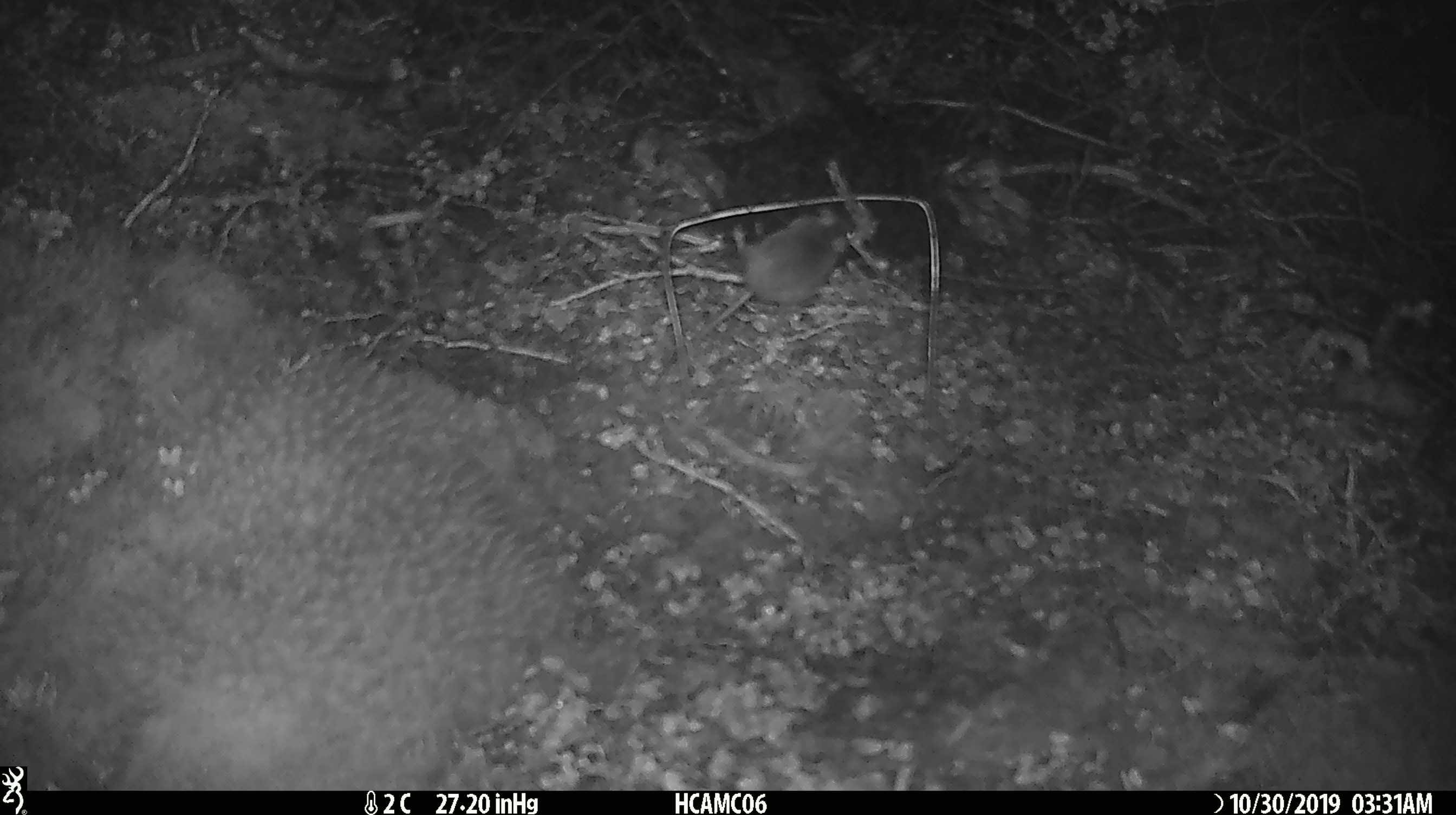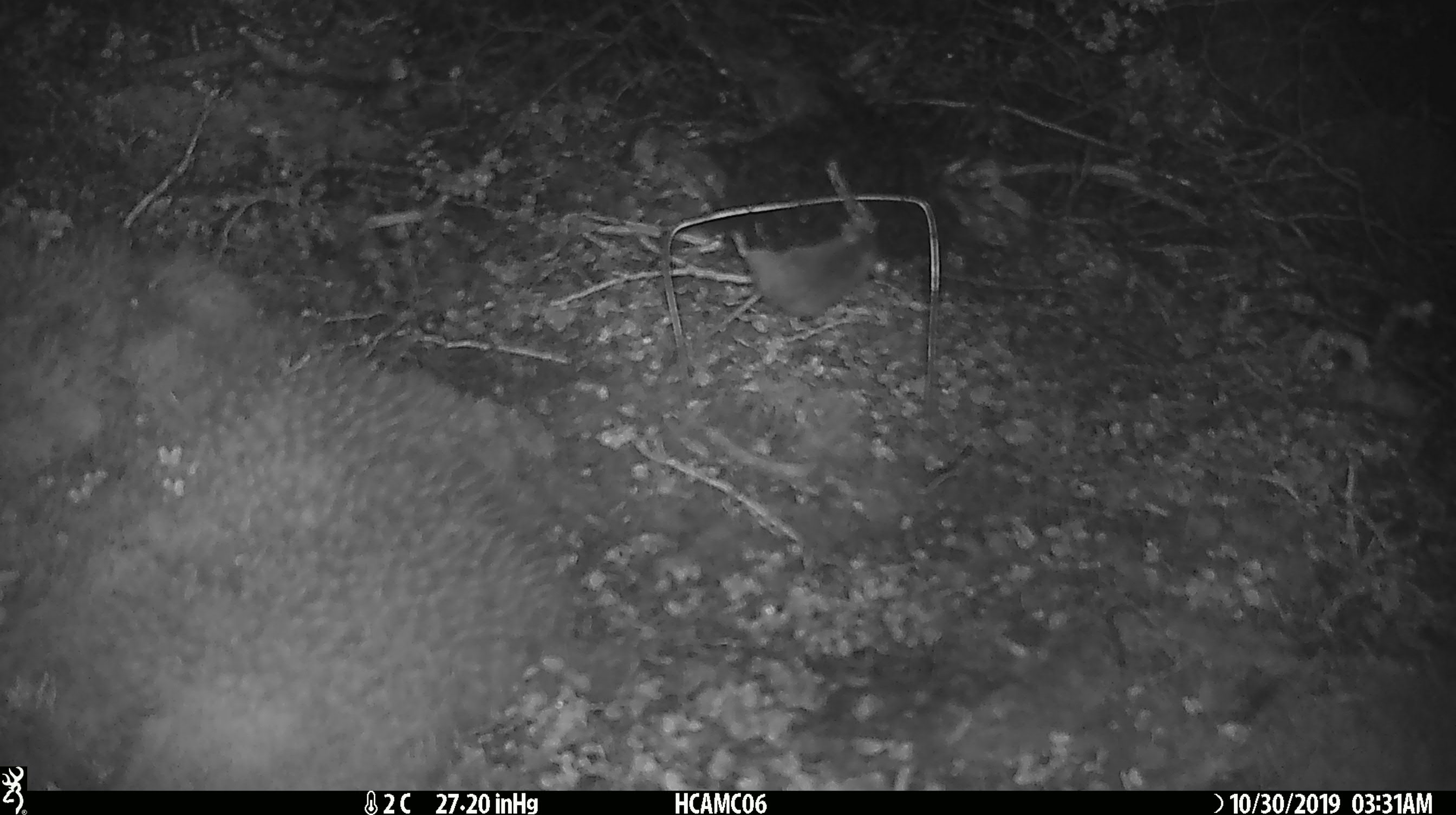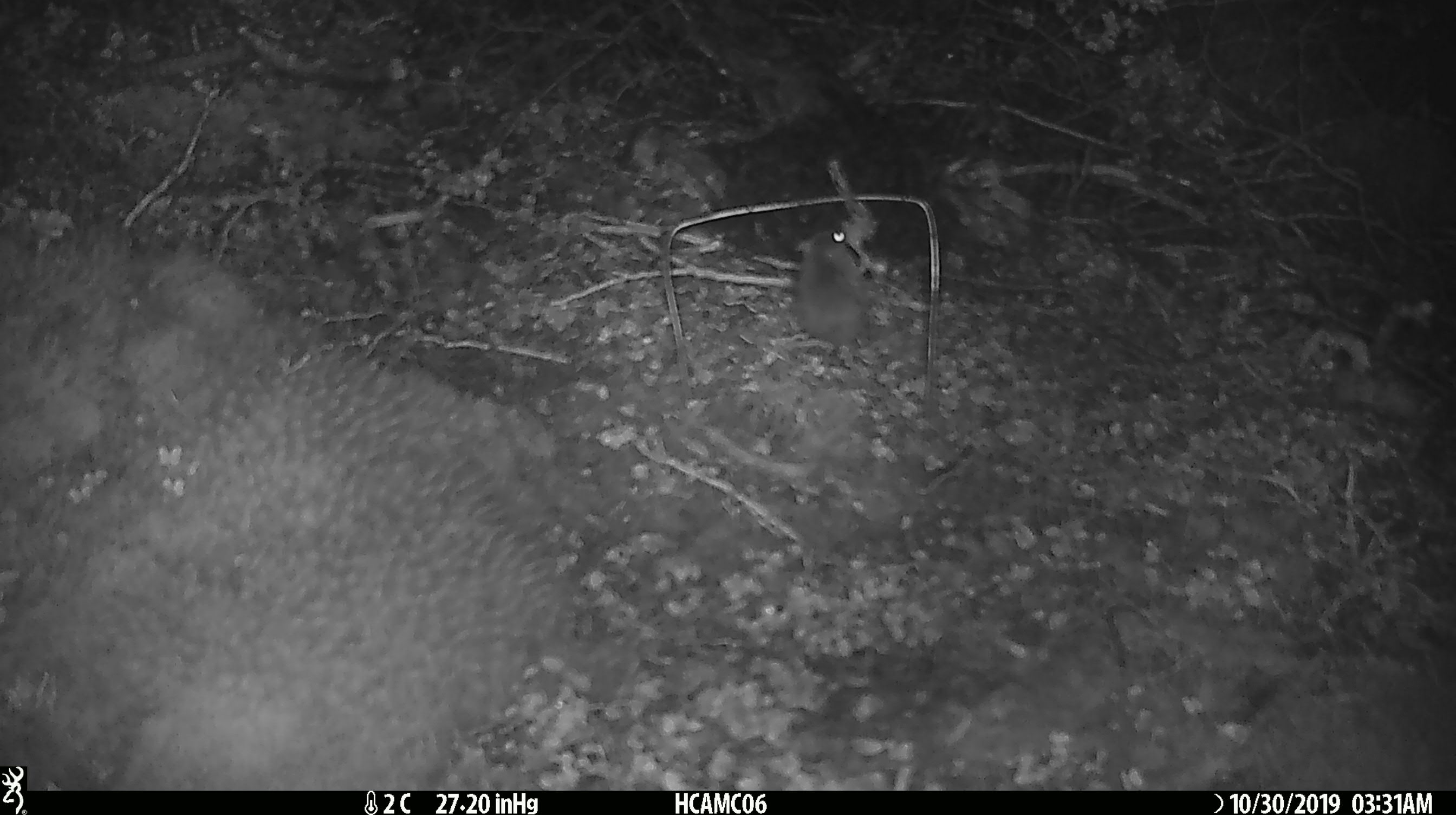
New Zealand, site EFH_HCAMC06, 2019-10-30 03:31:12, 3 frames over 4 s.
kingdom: Animalia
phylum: Chordata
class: Mammalia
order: Rodentia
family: Muridae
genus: Mus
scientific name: Mus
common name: mouse